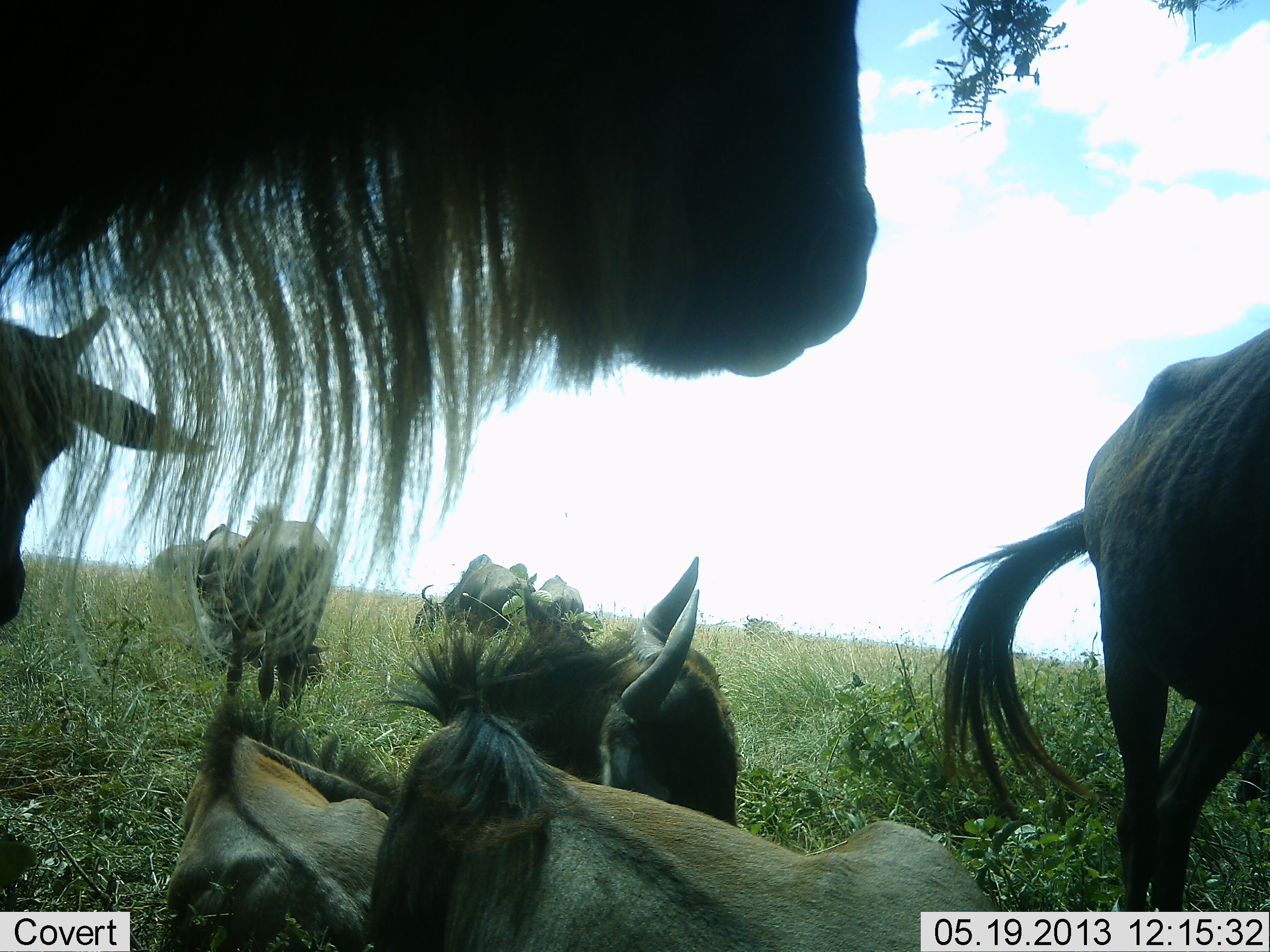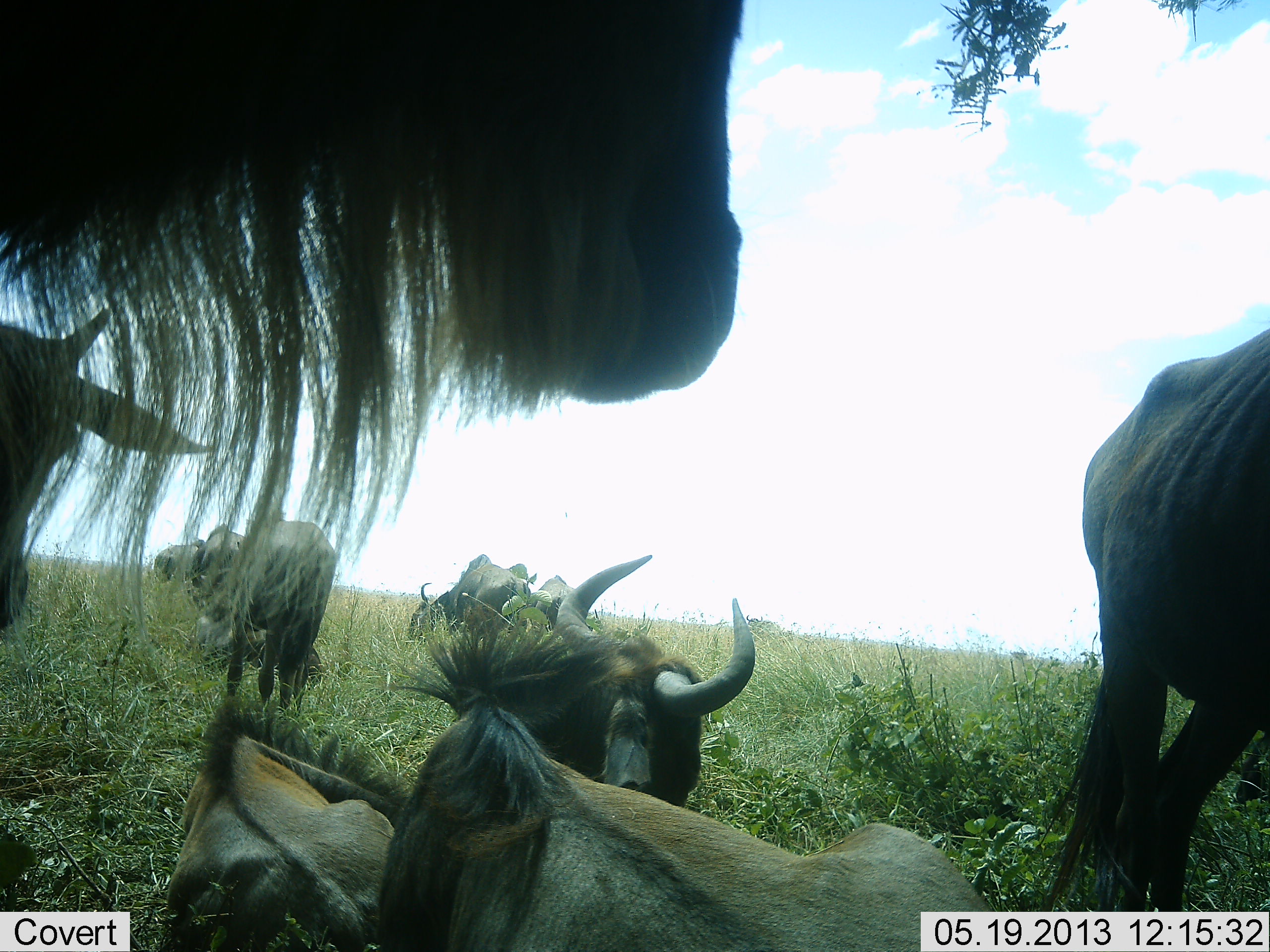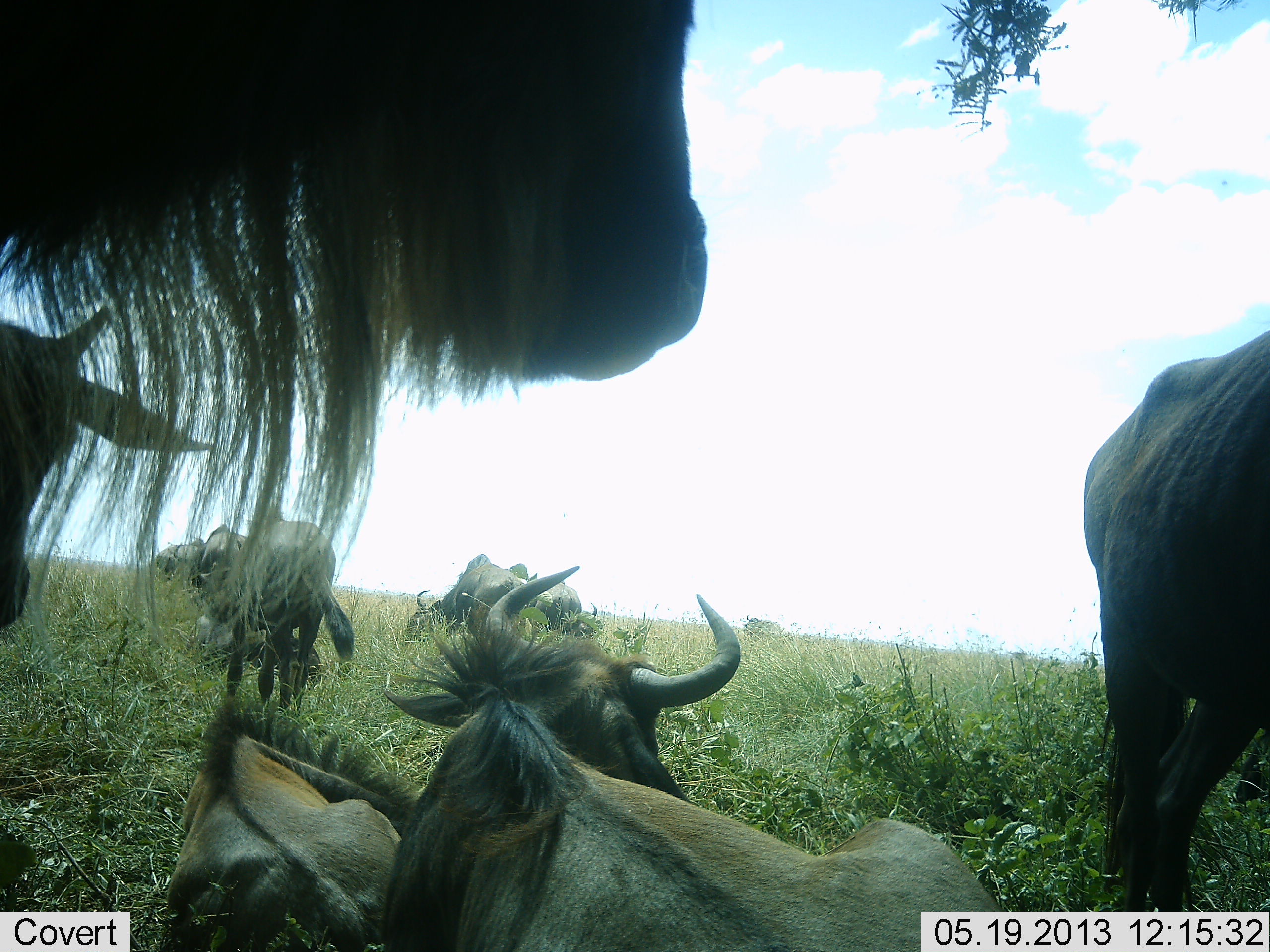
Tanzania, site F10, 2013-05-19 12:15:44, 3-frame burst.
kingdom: Animalia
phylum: Chordata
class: Mammalia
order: Artiodactyla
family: Bovidae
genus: Connochaetes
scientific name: Connochaetes taurinus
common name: blue wildebeest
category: wildebeest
Wildebeest (blue wildebeest) (Connochaetes taurinus), count 10. Behavior (volunteer vote fractions): standing 80%, resting 100%, moving 0%, interacting 0%. Young present (vote fraction): 40%. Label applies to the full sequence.